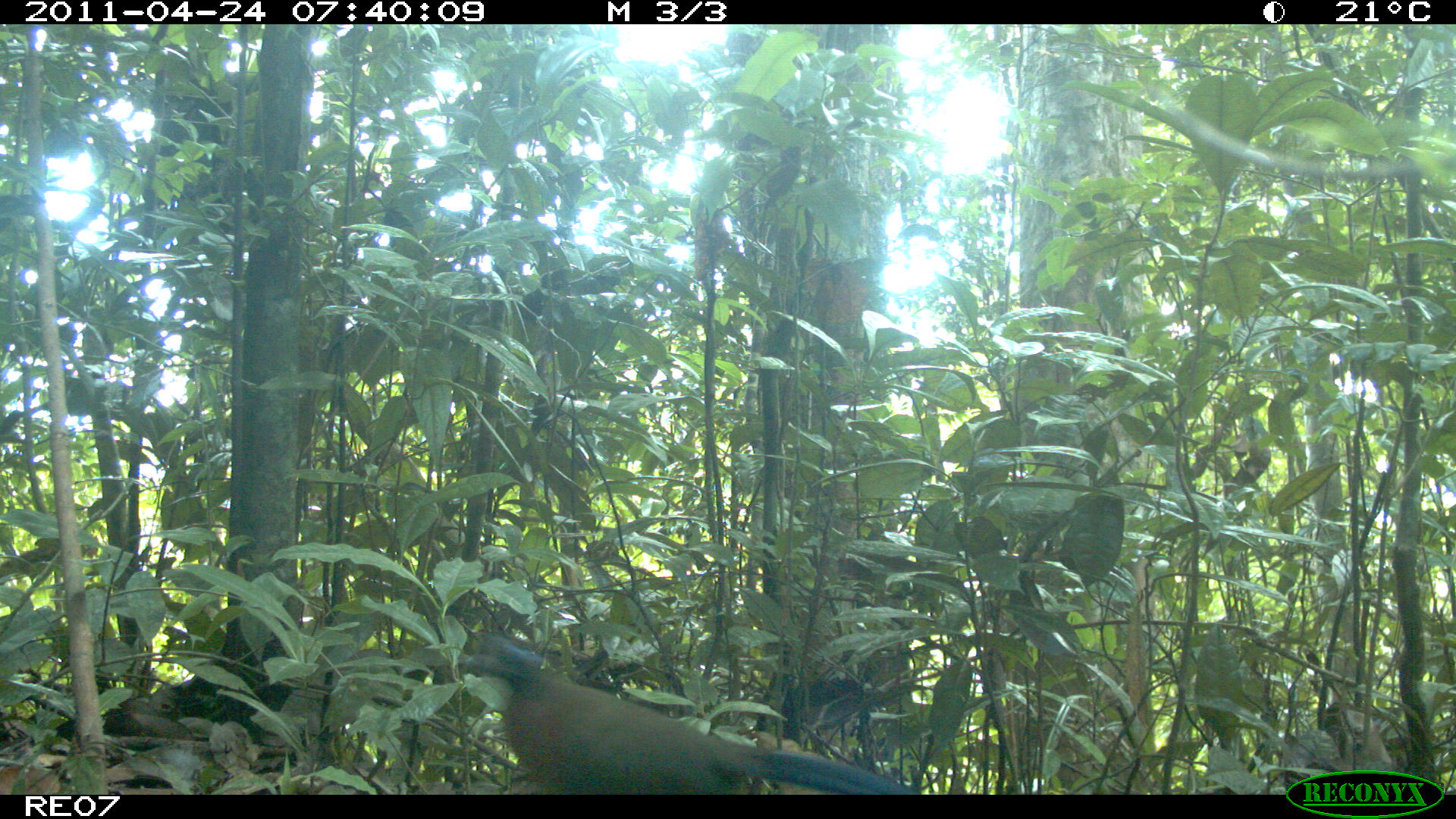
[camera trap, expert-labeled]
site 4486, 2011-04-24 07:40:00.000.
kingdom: Animalia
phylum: Chordata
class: Aves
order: Cuculiformes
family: Cuculidae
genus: Coua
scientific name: Coua serriana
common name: red-breasted coua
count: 1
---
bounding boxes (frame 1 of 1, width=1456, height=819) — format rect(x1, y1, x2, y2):
coua serriana: rect(456, 630, 919, 795)